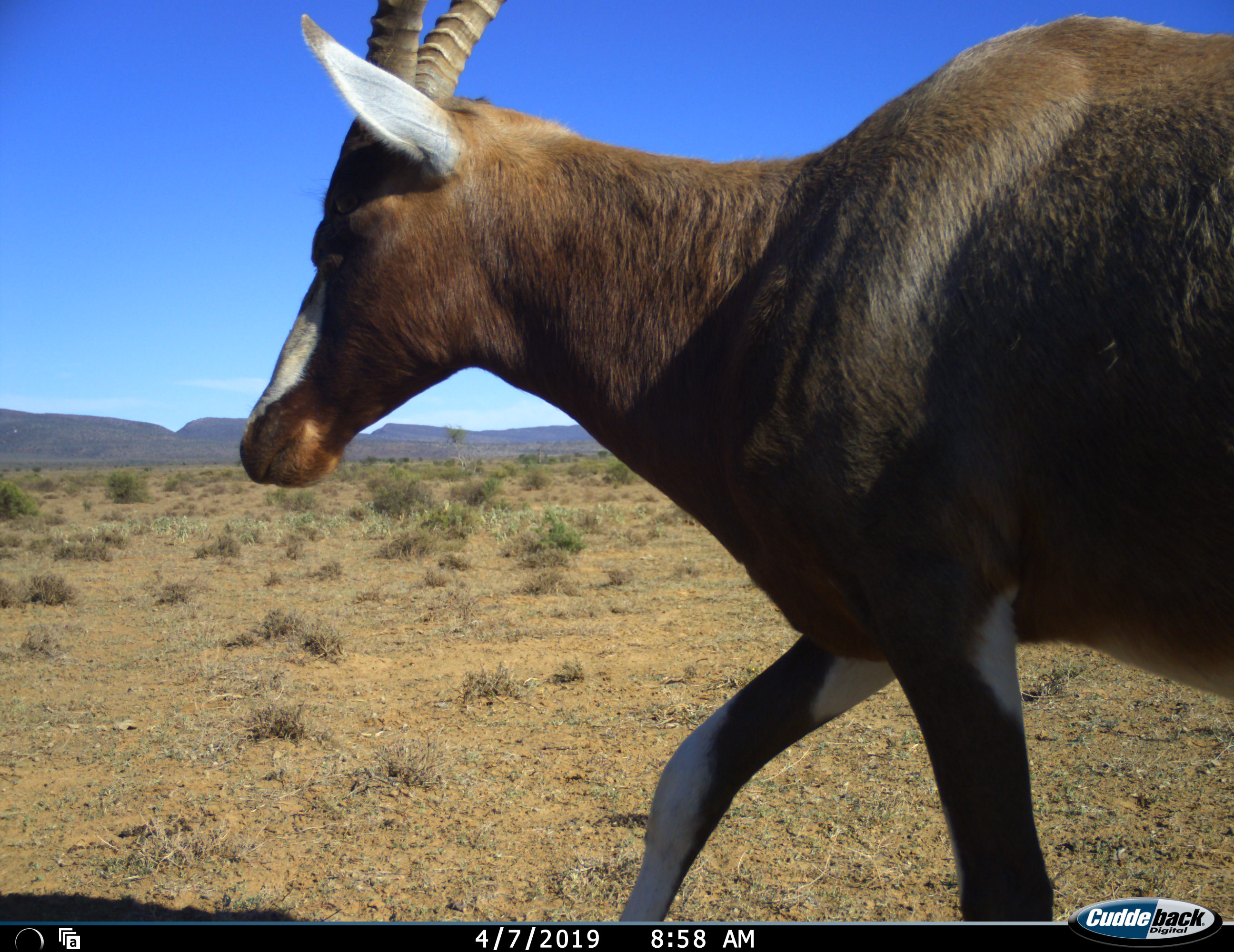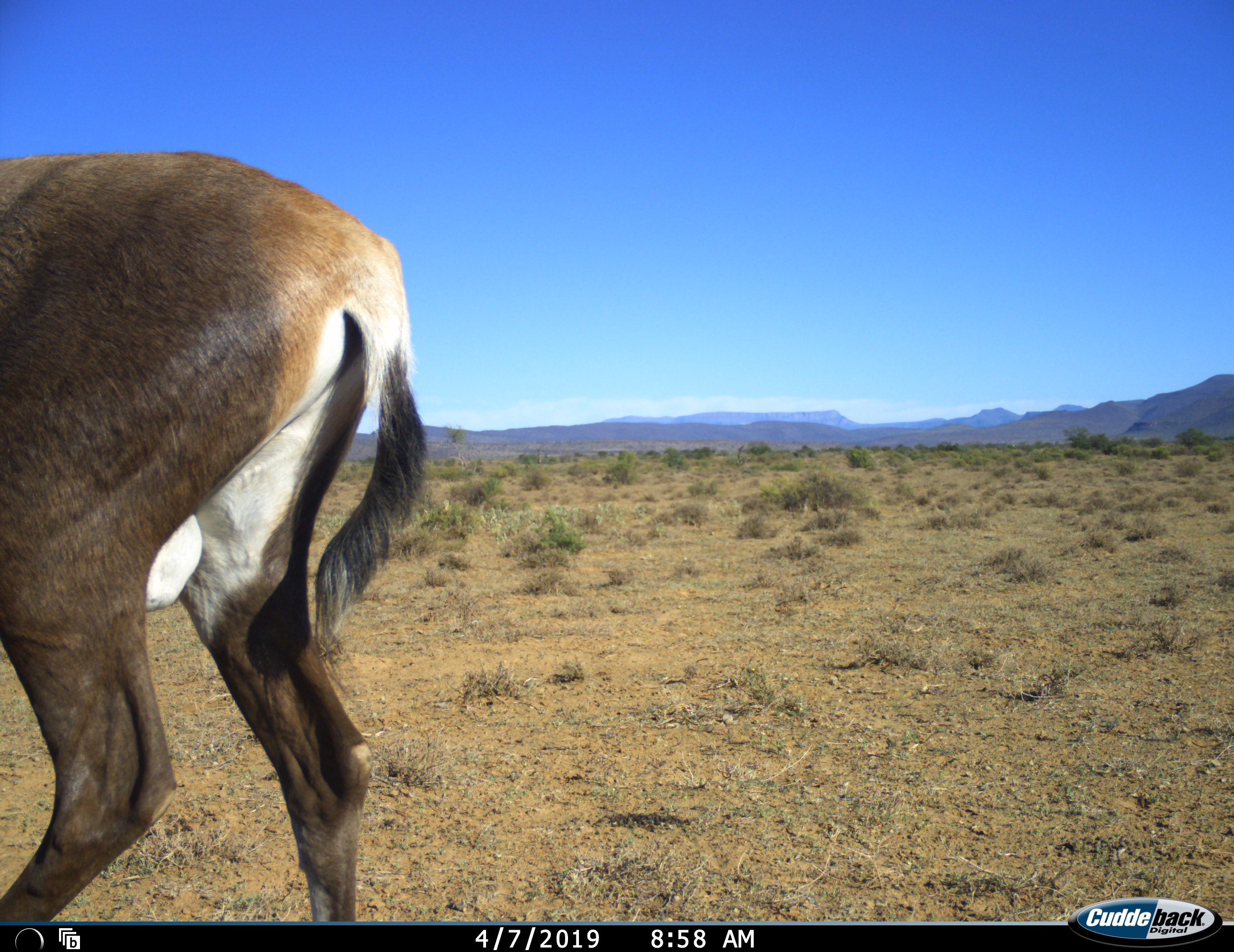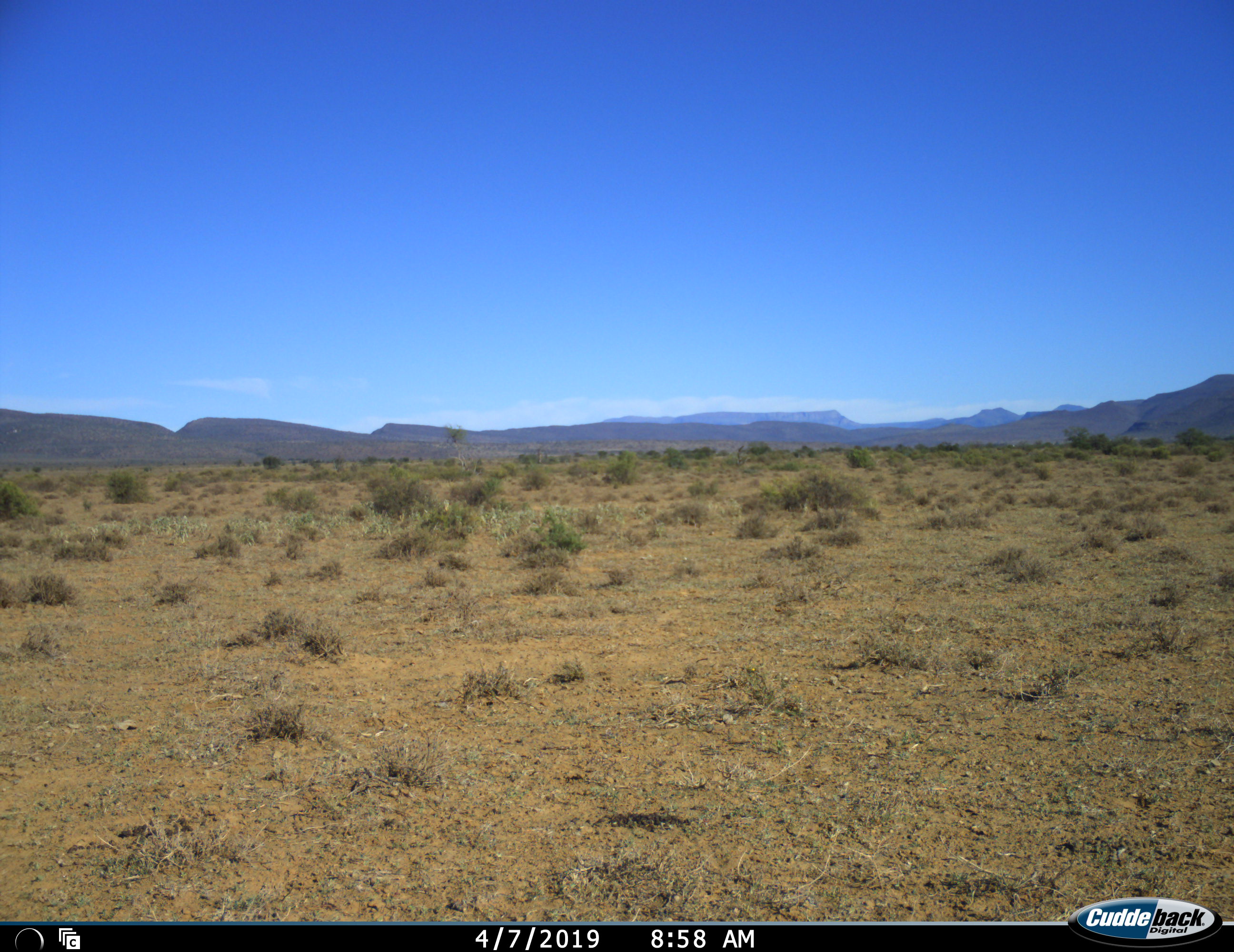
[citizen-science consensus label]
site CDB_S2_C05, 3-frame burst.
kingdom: Animalia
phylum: Chordata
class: Mammalia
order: Artiodactyla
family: Bovidae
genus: Damaliscus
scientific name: Damaliscus pygargus phillipsi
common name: blesbok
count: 1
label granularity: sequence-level